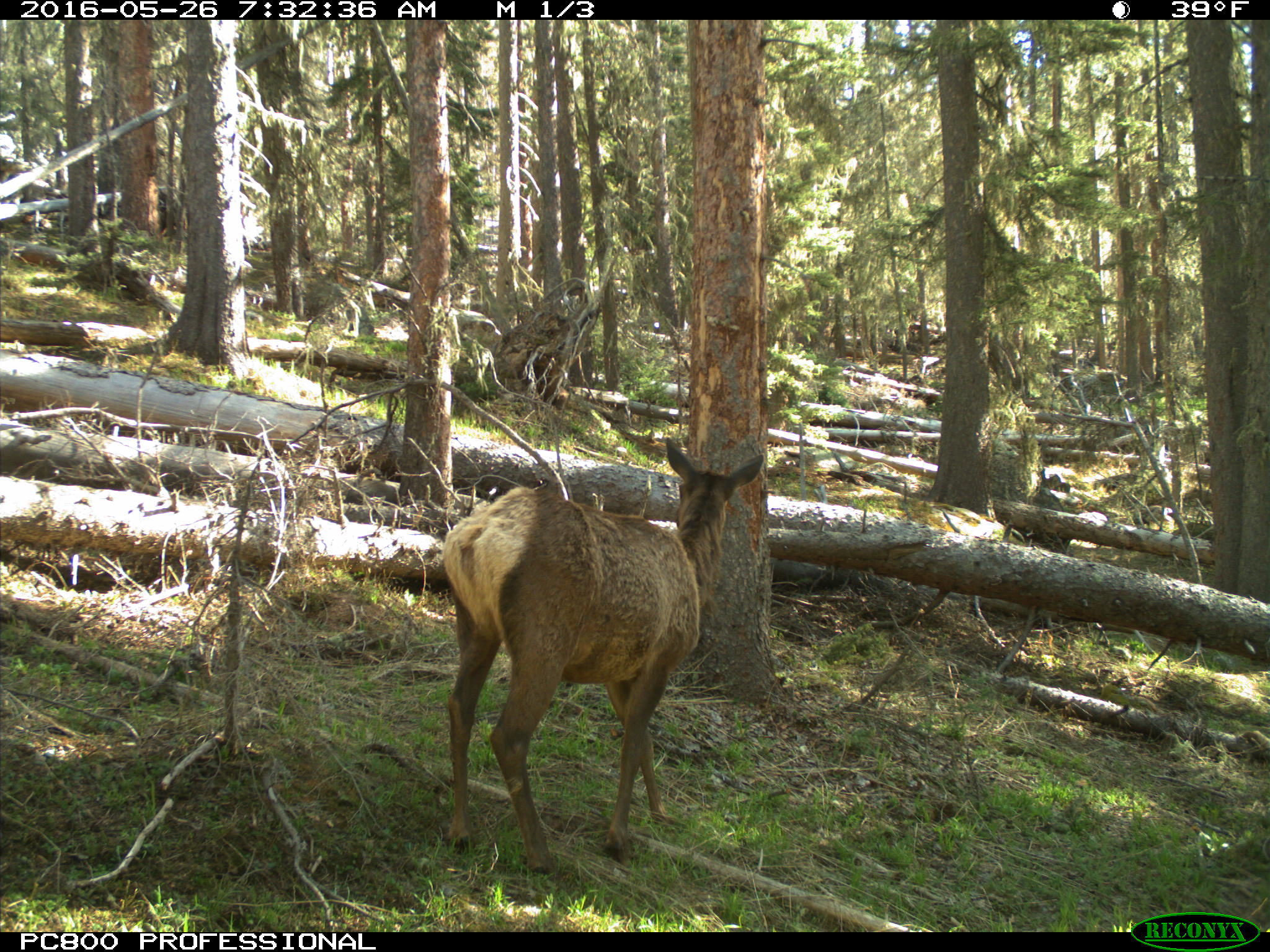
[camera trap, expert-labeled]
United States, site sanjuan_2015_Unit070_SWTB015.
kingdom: Animalia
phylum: Chordata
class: Mammalia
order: Artiodactyla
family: Cervidae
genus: Cervus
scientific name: Cervus elaphus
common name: red deer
Cervus elaphus (red deer).